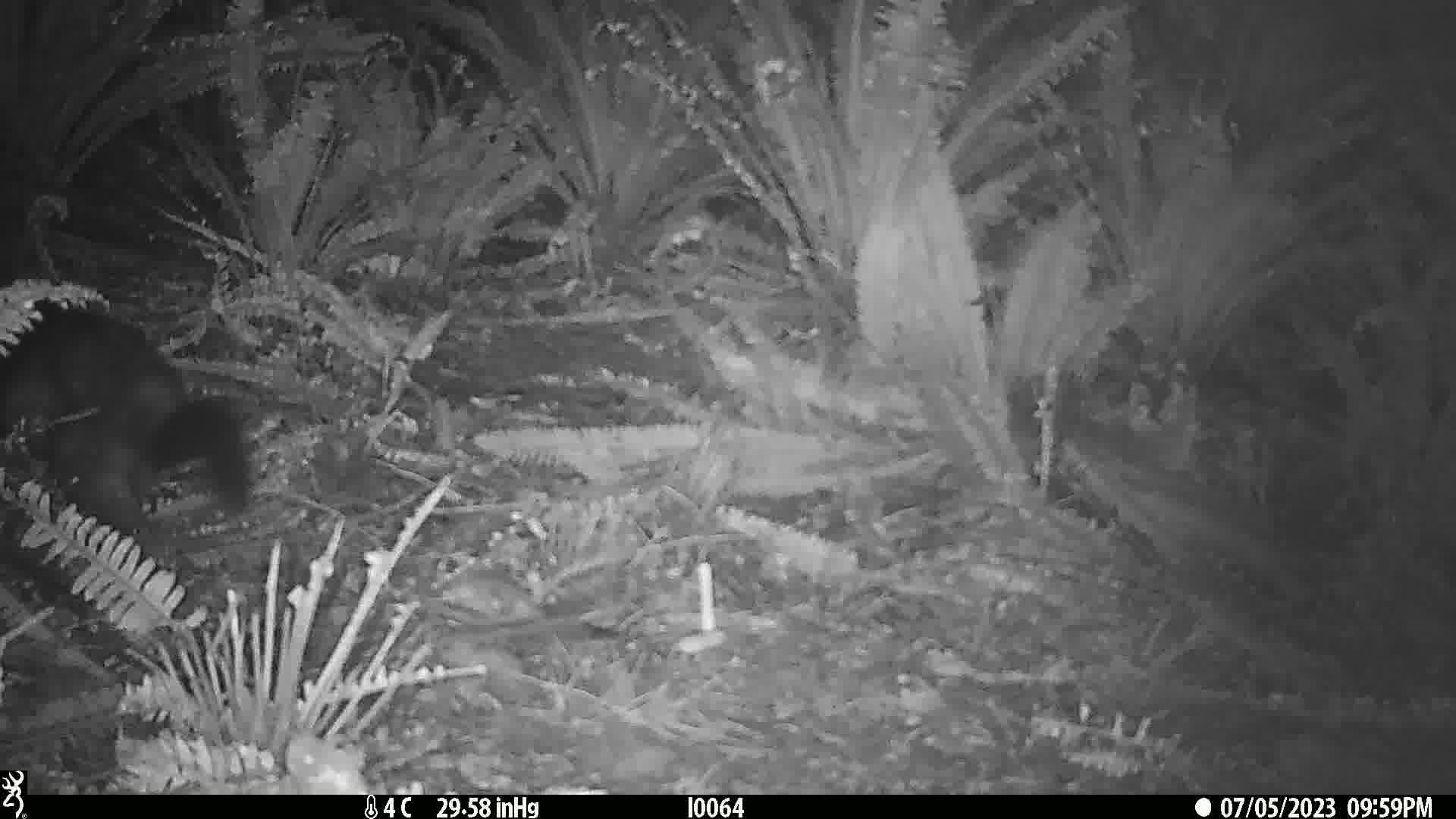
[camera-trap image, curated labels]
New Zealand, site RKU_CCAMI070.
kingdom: Animalia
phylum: Chordata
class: Mammalia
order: Diprotodontia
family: Phalangeridae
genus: Trichosurus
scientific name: Trichosurus vulpecula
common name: common brushtail possum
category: possum